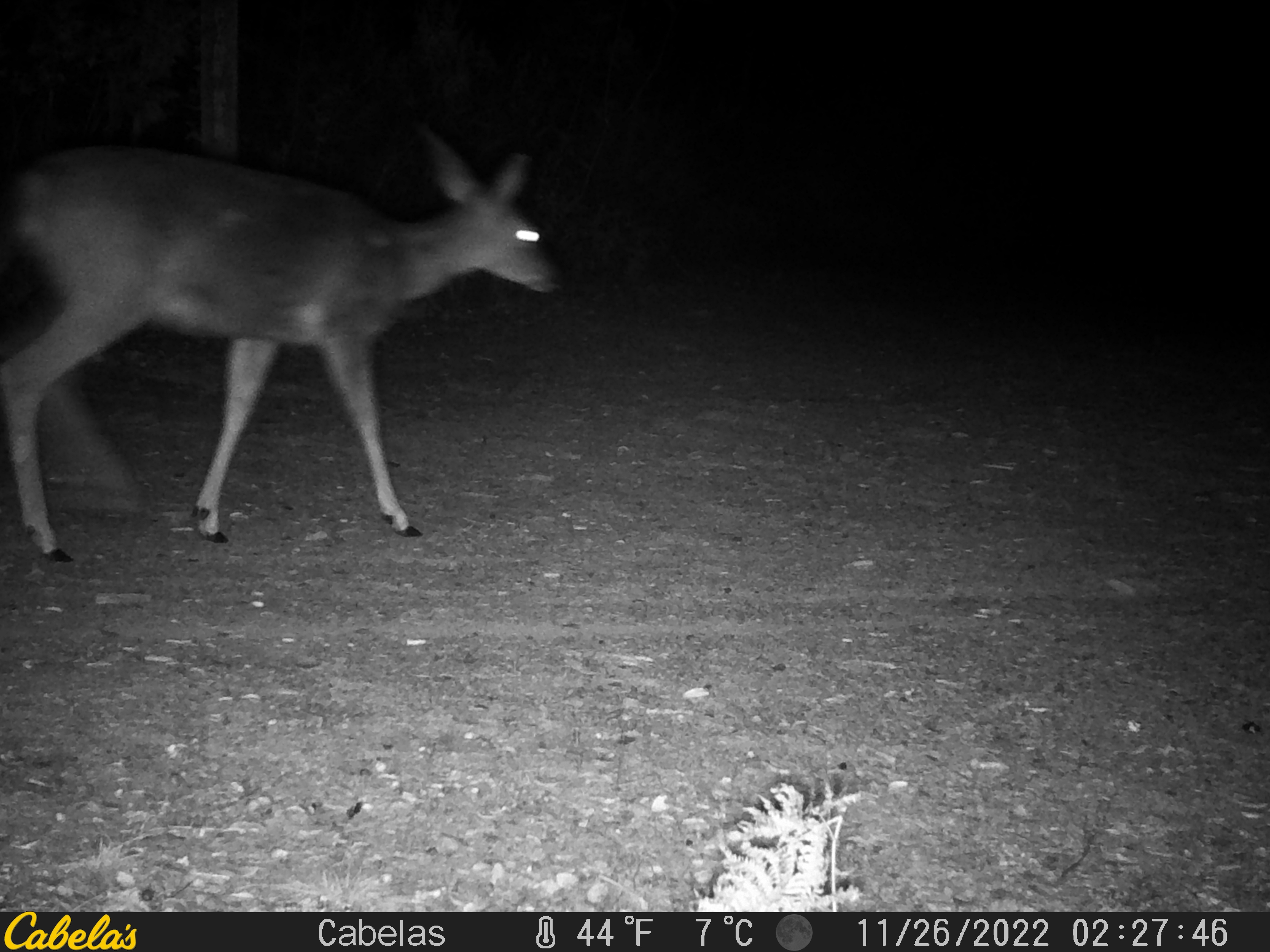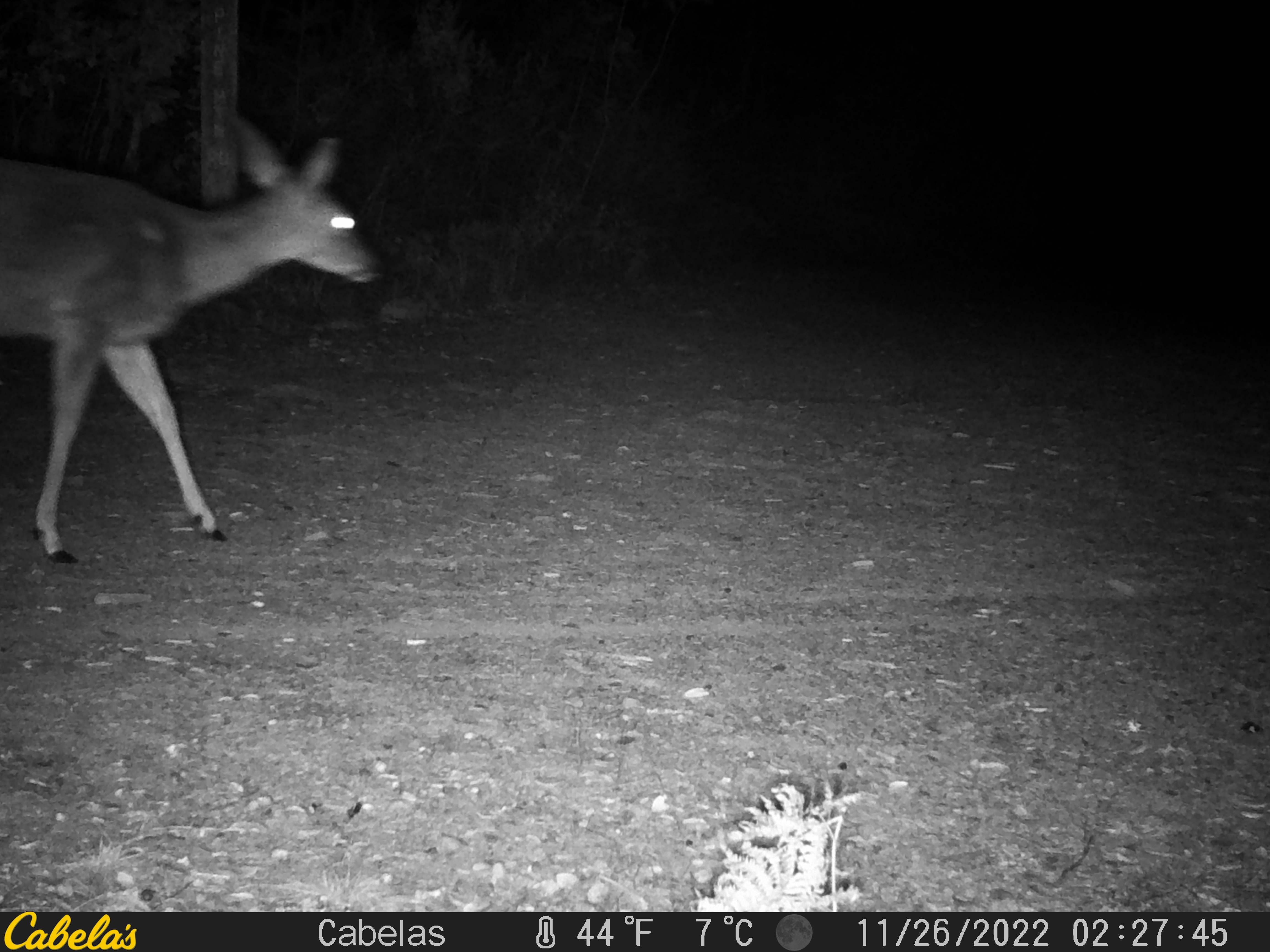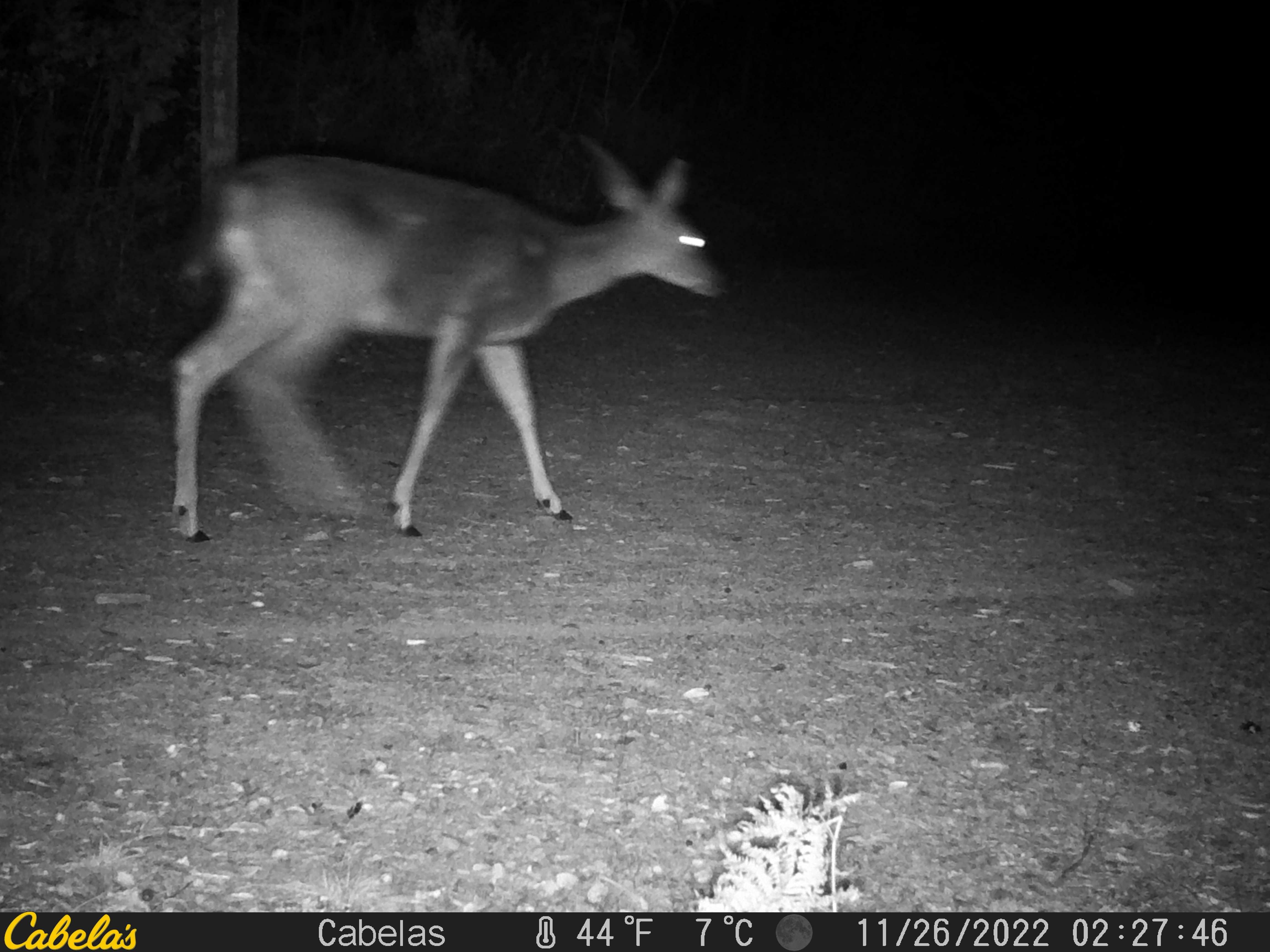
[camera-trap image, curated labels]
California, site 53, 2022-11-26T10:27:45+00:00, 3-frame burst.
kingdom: Animalia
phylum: Chordata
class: Mammalia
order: Artiodactyla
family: Cervidae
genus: Odocoileus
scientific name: Odocoileus hemionus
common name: mule deer